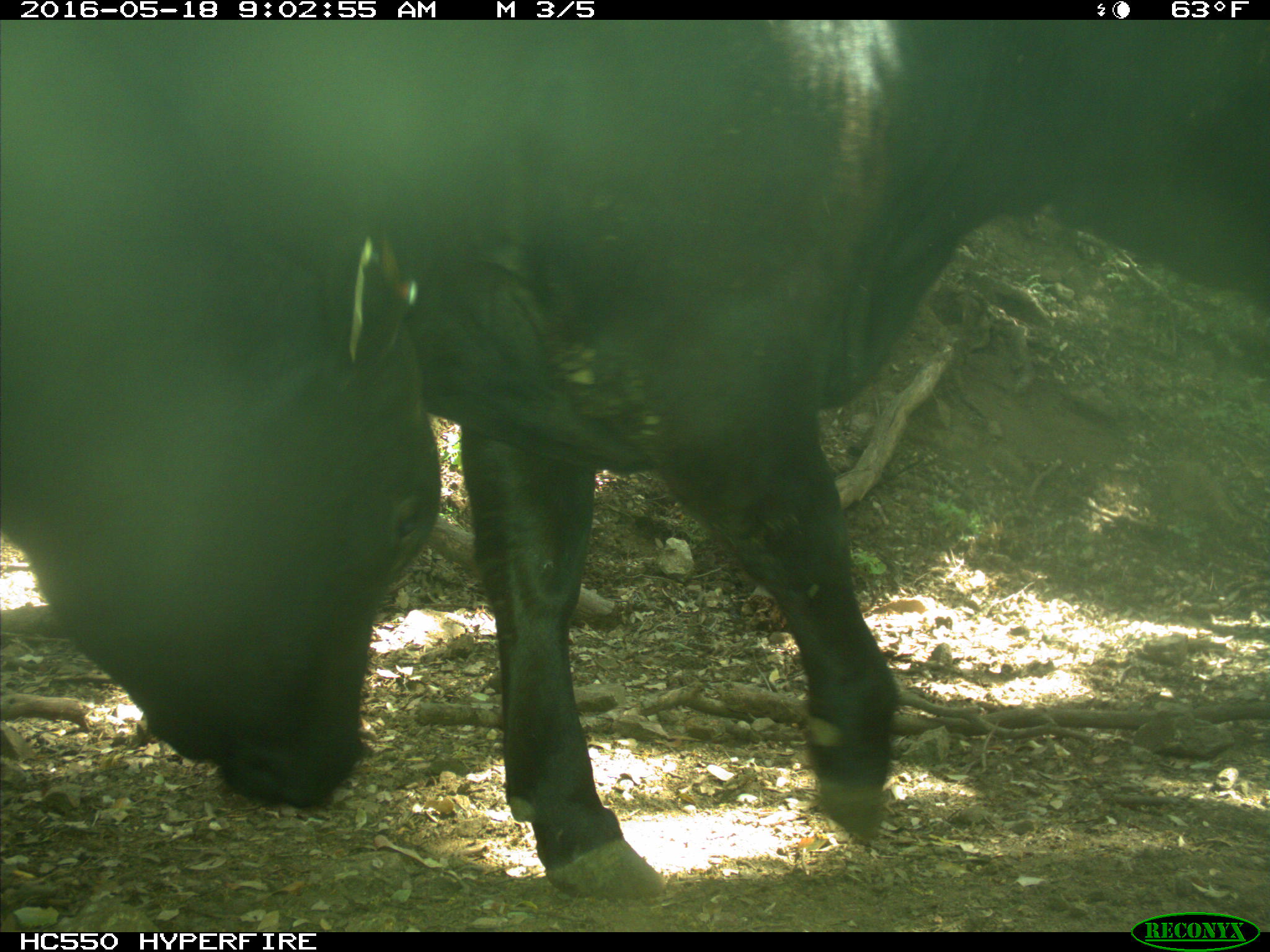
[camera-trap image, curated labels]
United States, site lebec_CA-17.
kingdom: Animalia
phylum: Chordata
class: Mammalia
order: Artiodactyla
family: Bovidae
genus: Bos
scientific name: Bos taurus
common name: domestic cow